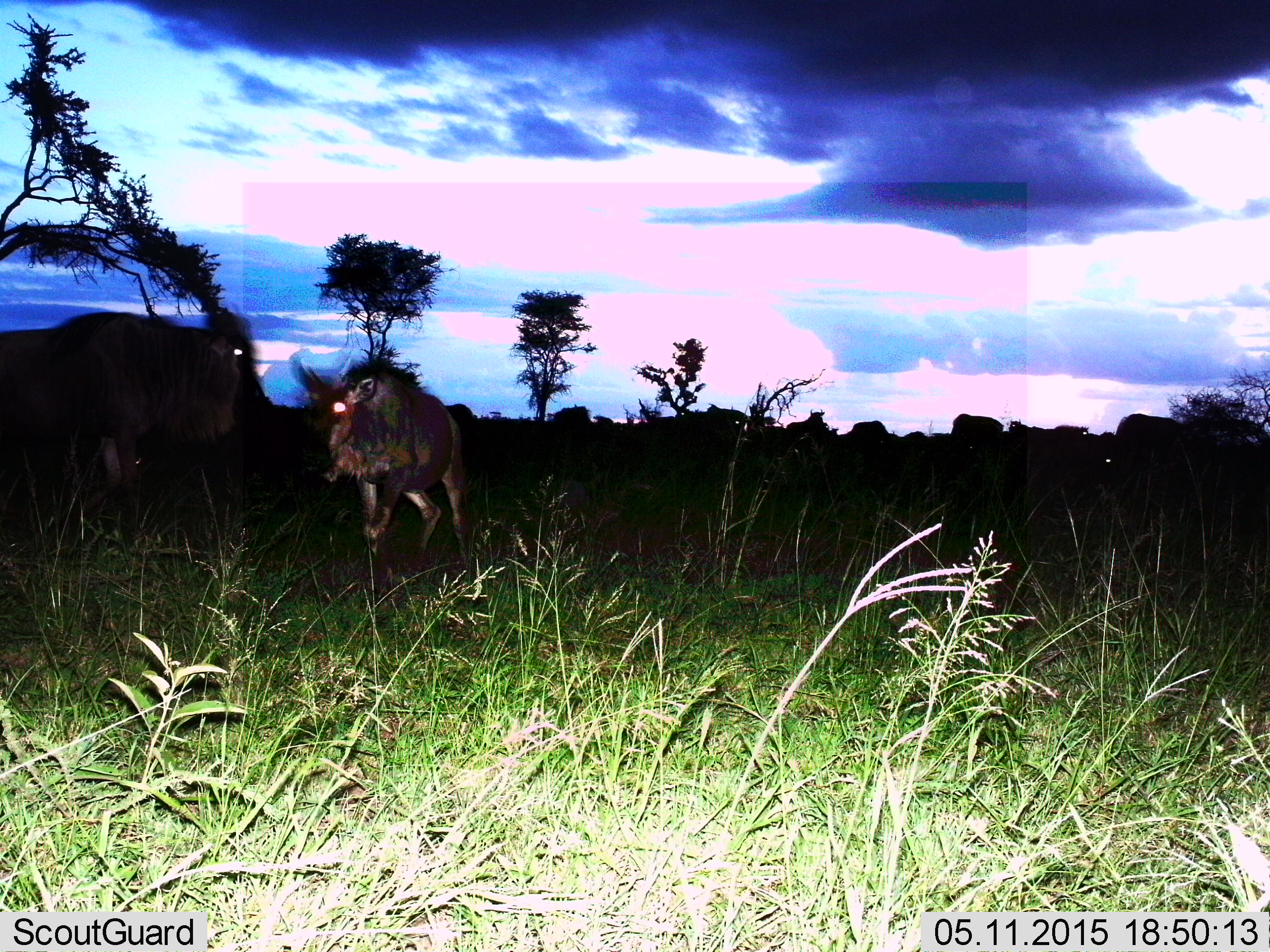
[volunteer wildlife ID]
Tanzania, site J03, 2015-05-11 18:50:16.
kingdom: Animalia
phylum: Chordata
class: Mammalia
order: Artiodactyla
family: Bovidae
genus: Connochaetes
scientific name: Connochaetes taurinus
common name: blue wildebeest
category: wildebeest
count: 11-50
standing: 90%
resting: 10%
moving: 60%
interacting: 0%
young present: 30%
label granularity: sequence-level